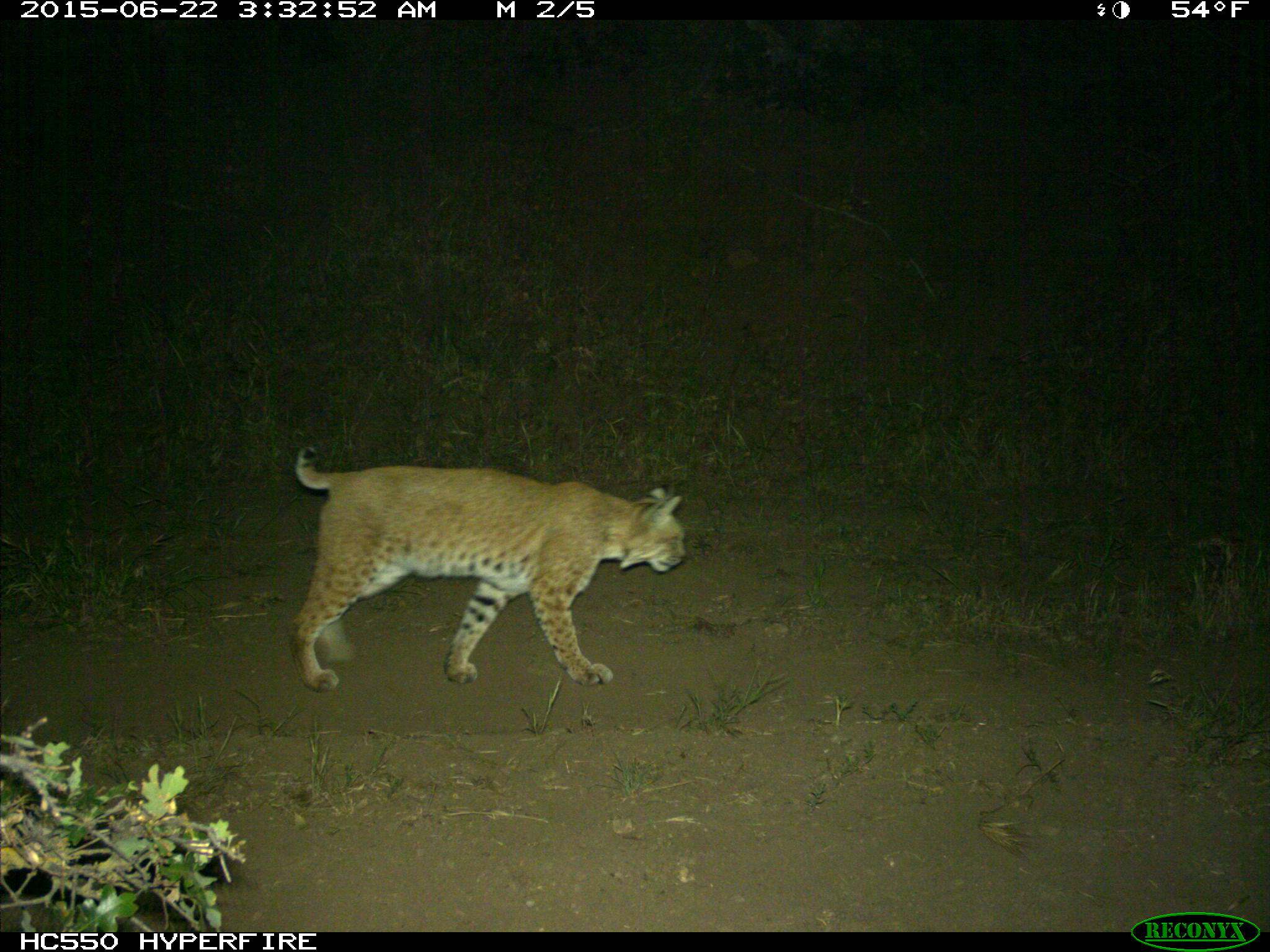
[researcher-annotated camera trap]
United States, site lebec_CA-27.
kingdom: Animalia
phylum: Chordata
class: Mammalia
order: Carnivora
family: Felidae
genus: Lynx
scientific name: Lynx rufus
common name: bobcat